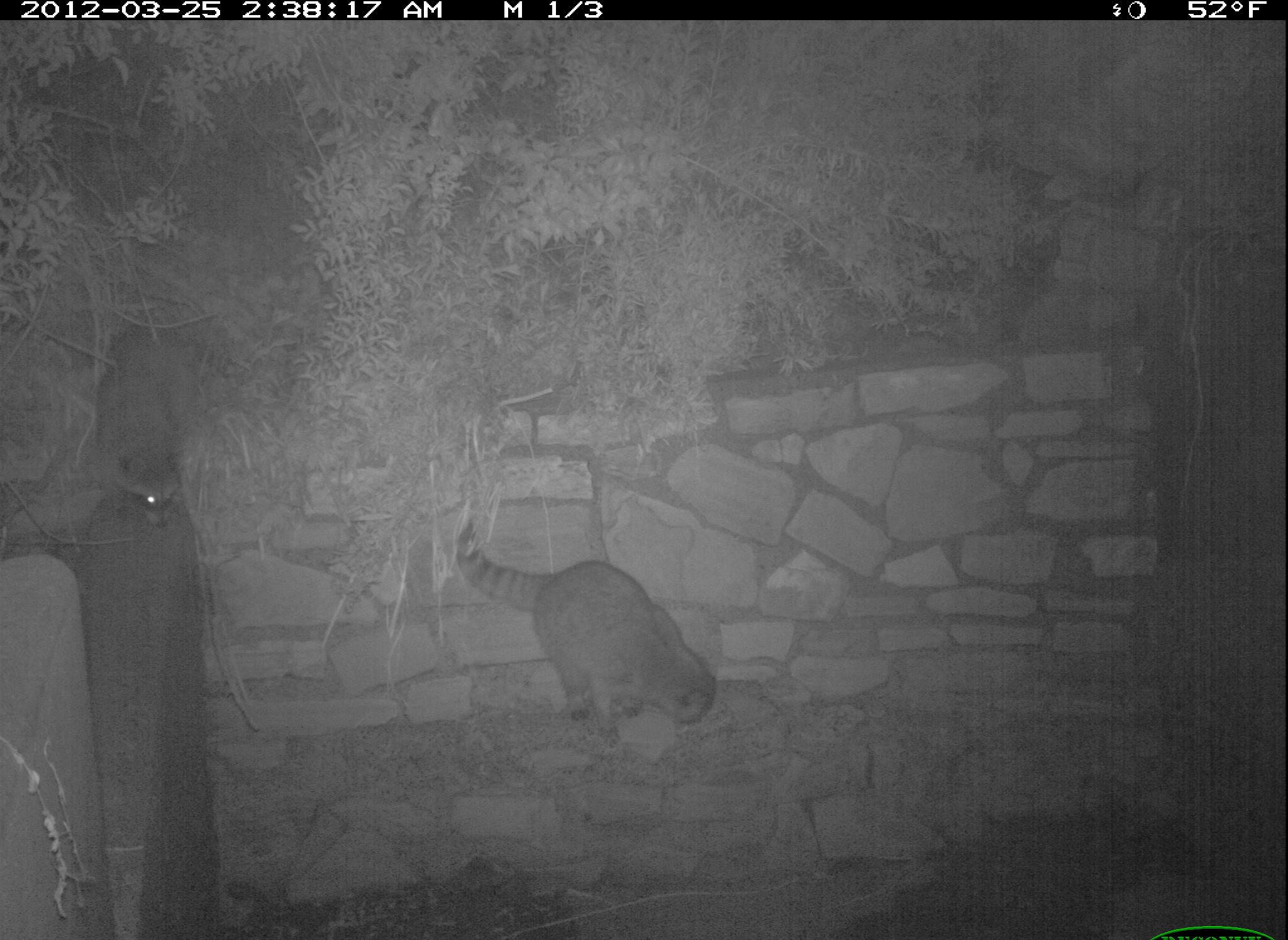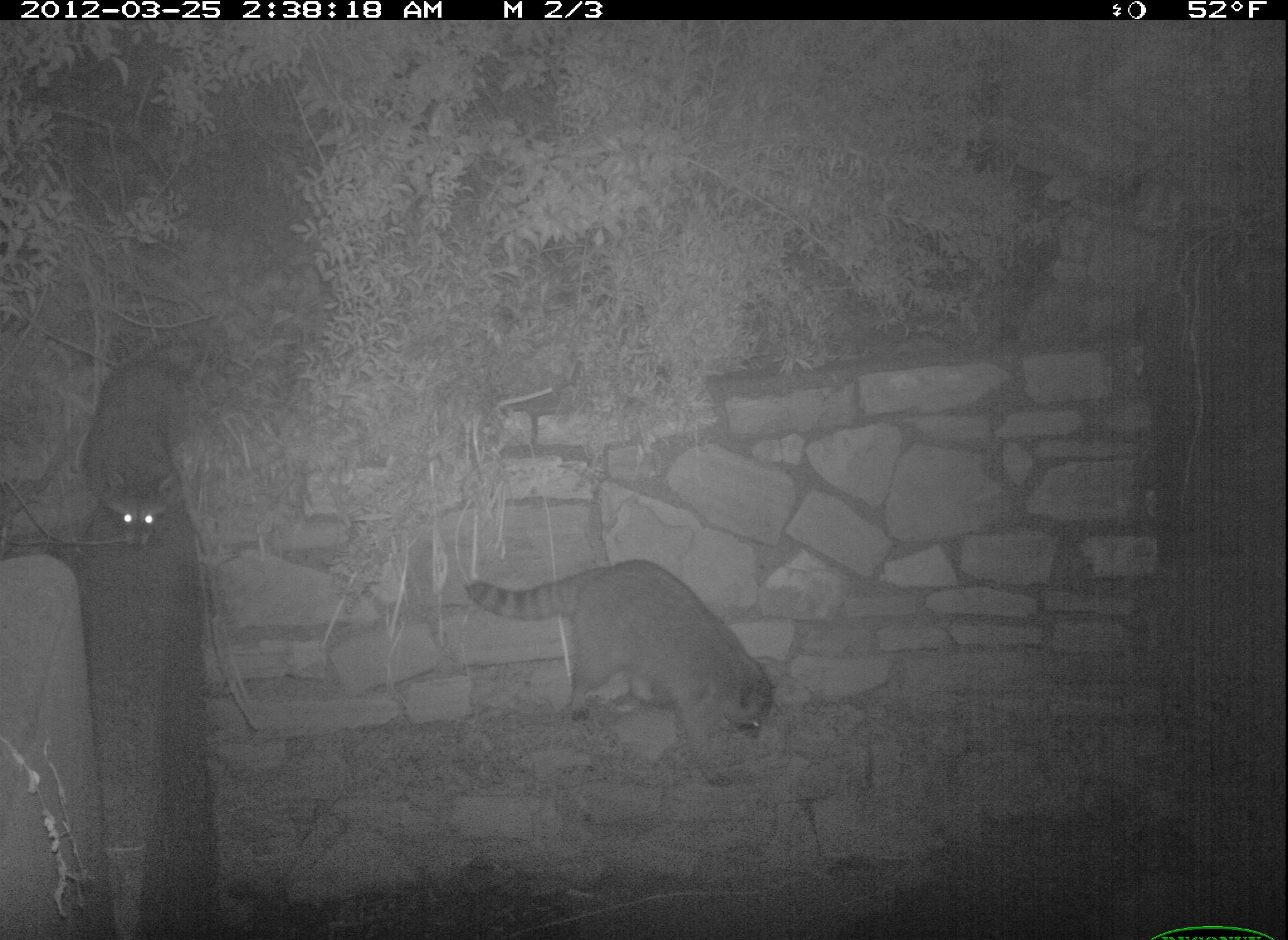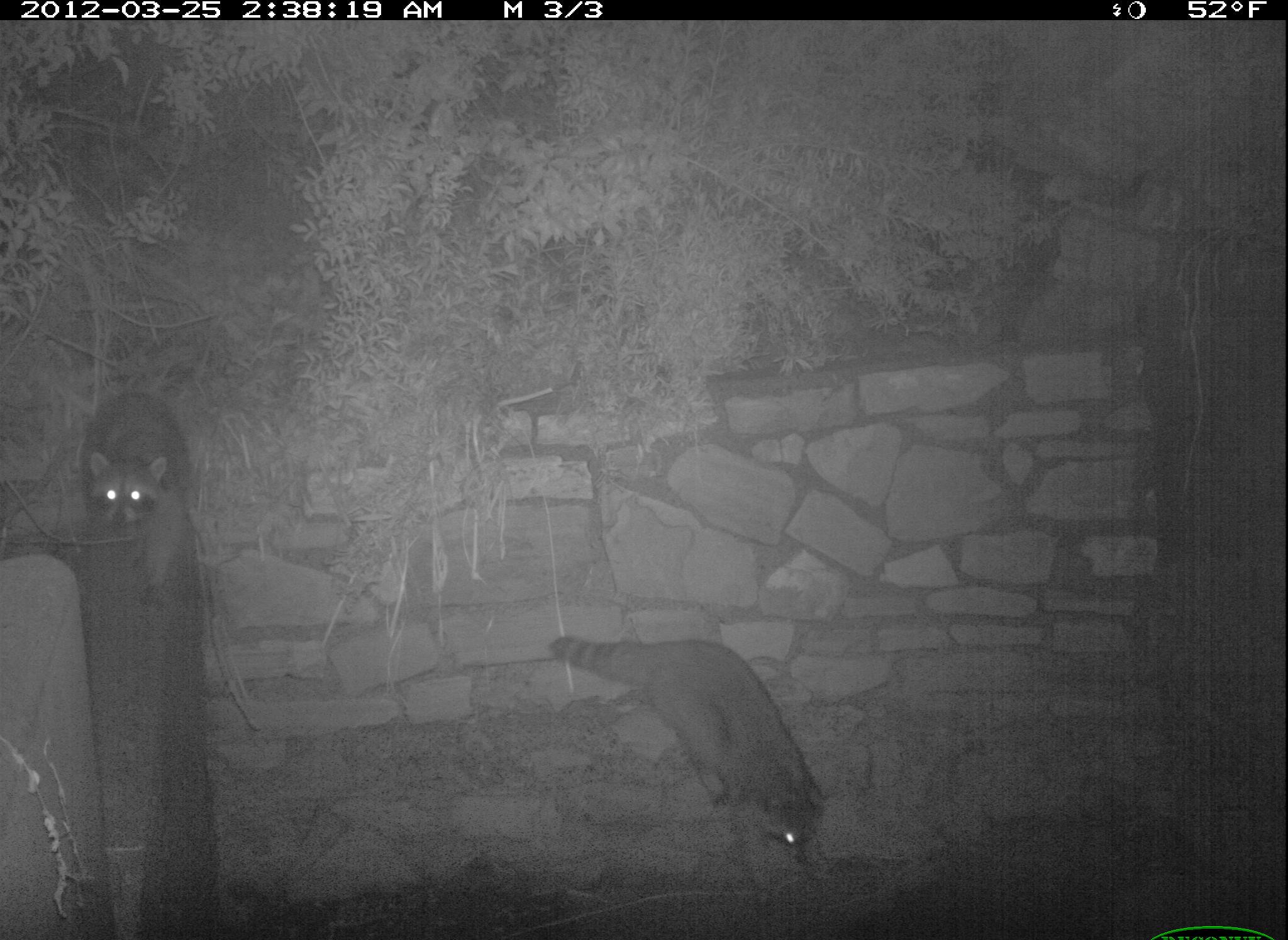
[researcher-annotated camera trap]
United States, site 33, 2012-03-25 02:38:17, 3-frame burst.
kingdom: Animalia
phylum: Chordata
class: Mammalia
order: Carnivora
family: Procyonidae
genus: Procyon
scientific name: Procyon lotor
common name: raccoon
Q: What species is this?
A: Raccoon (Procyon lotor).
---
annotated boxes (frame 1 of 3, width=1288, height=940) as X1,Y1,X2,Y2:
raccoon: 451,515,731,747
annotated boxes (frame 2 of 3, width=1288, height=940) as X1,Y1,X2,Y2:
raccoon: 462,540,802,789; 74,335,204,561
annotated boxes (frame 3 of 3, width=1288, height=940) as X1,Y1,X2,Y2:
raccoon: 541,619,852,912